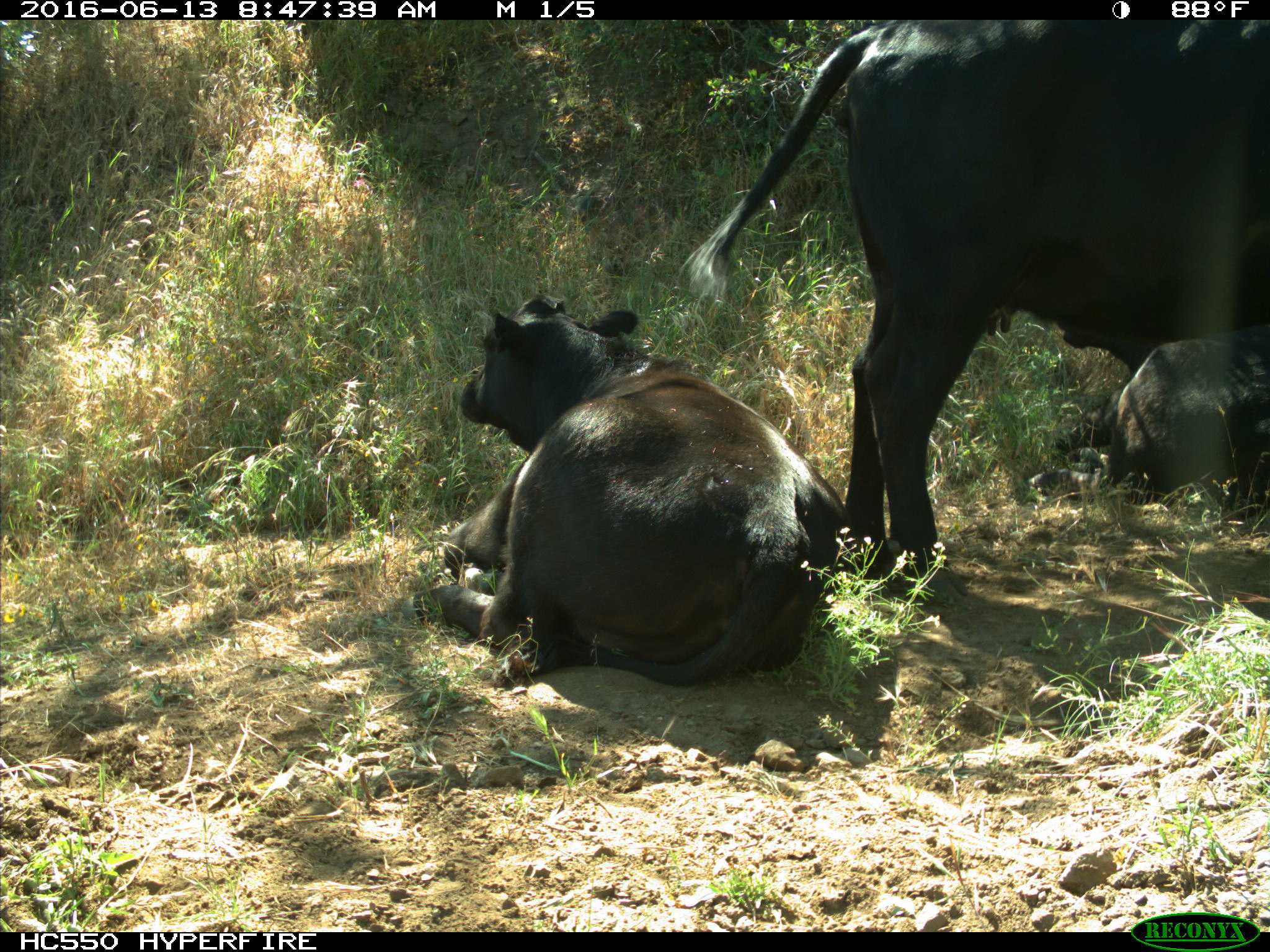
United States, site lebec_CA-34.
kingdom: Animalia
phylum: Chordata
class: Mammalia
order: Artiodactyla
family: Bovidae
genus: Bos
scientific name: Bos taurus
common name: domestic cow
Bos taurus (domestic cow).